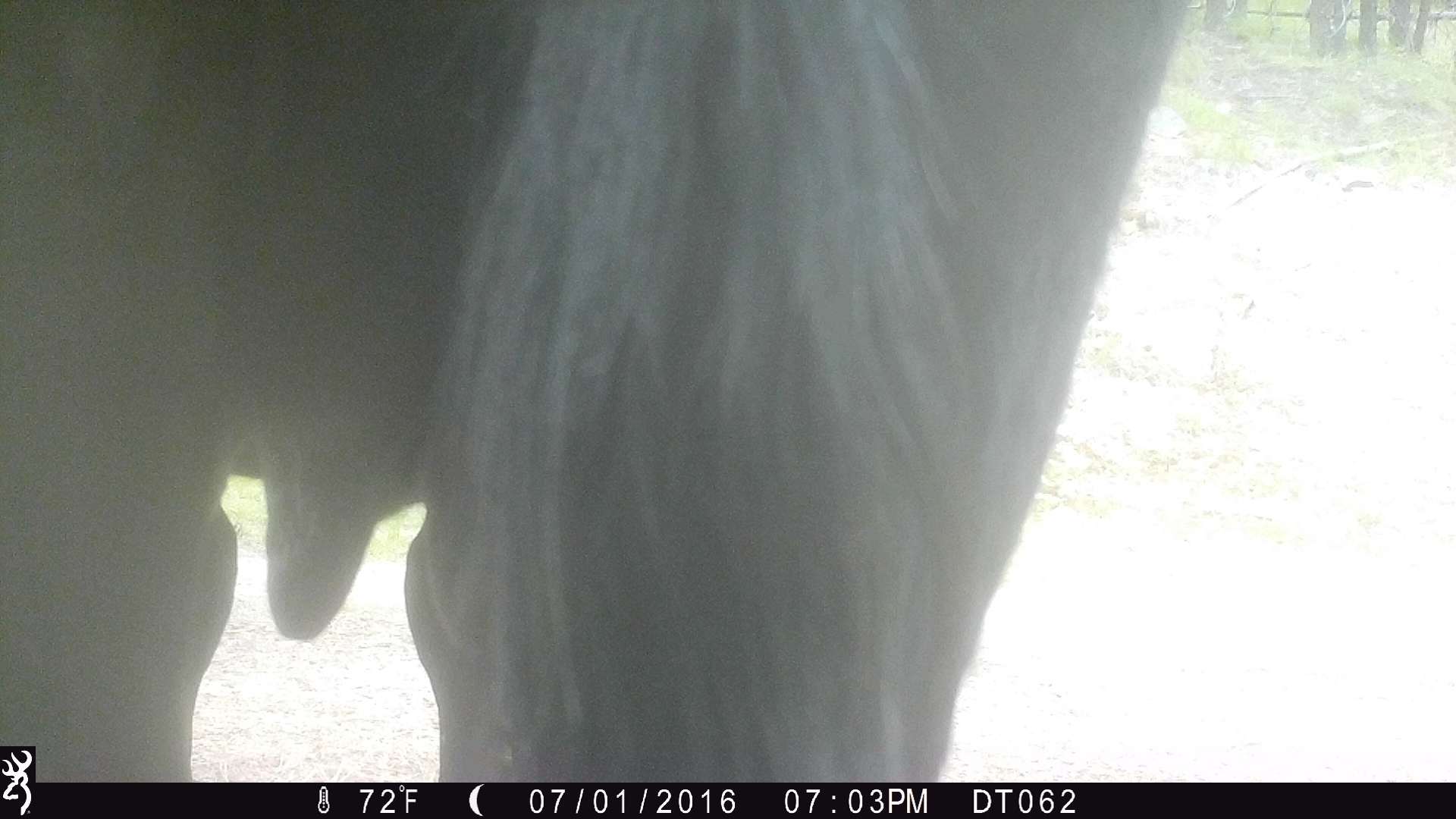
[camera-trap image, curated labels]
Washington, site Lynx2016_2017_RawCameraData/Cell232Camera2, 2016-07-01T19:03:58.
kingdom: Animalia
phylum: Chordata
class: Mammalia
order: Artiodactyla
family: Bovidae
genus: Bos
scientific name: Bos taurus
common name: domestic cattle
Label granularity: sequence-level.